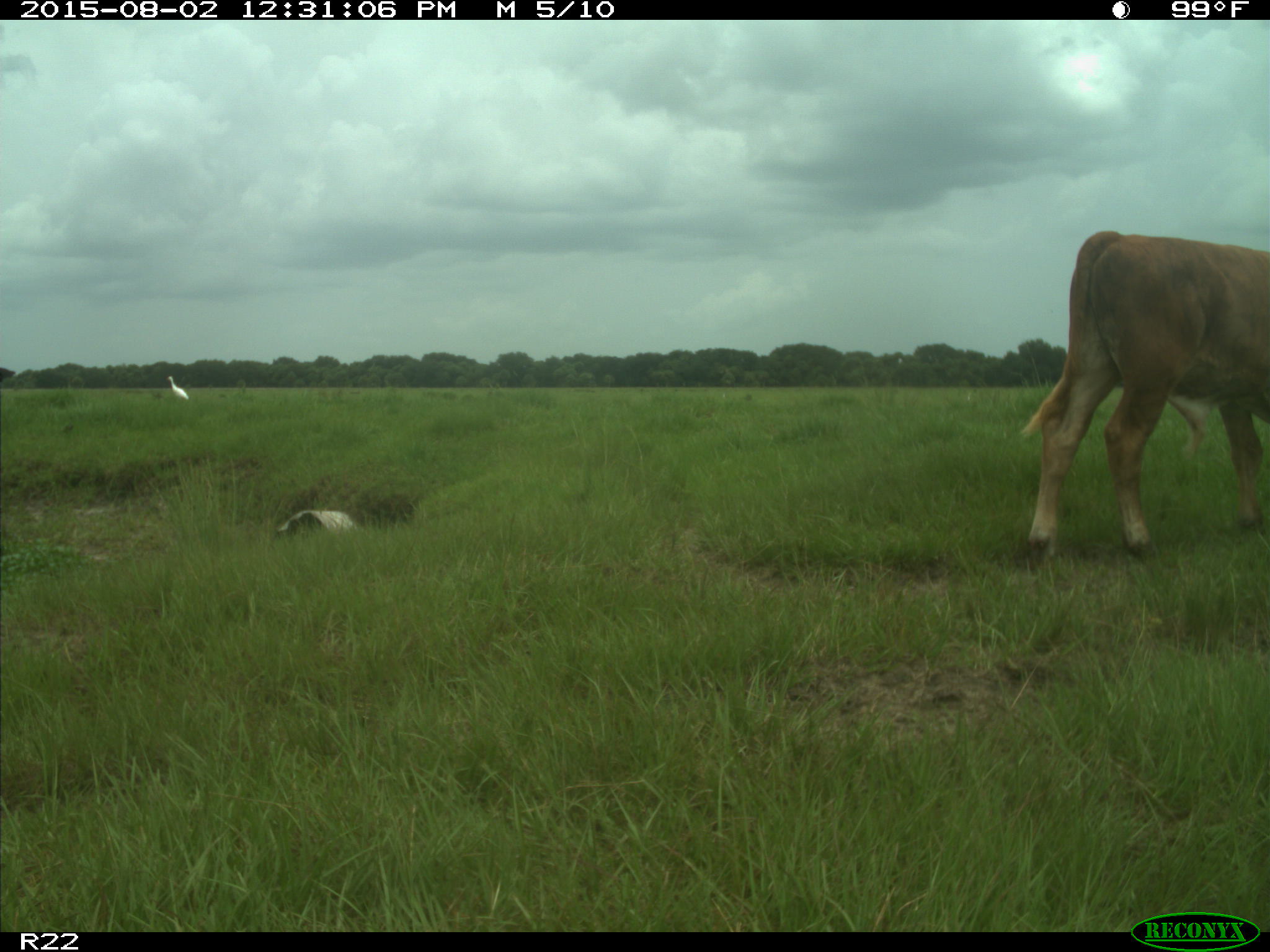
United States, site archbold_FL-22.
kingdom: Animalia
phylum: Chordata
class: Mammalia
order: Artiodactyla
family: Bovidae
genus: Bos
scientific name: Bos taurus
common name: domestic cow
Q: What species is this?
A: Bos taurus (domestic cow).